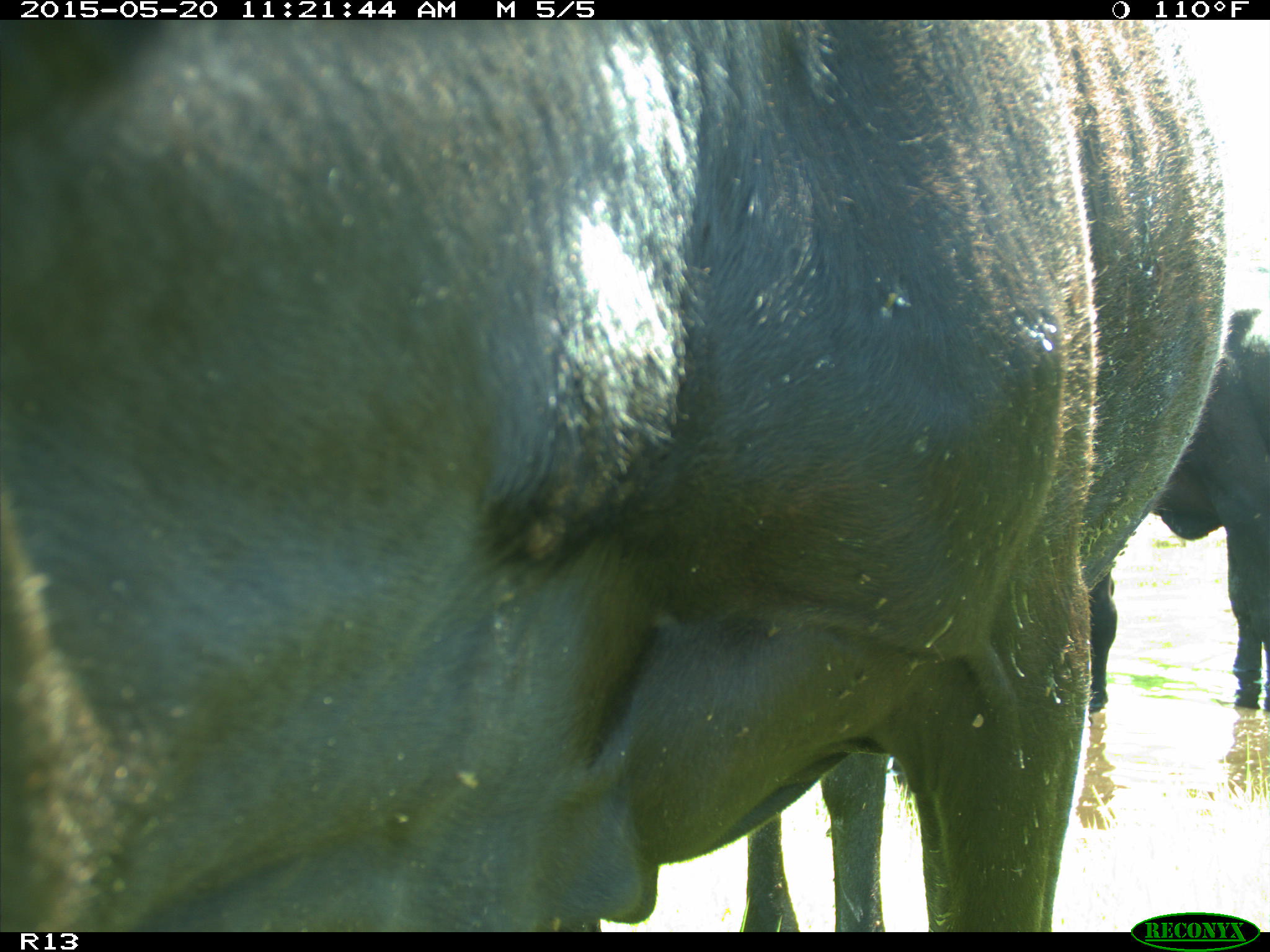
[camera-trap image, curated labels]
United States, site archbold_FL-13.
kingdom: Animalia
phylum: Chordata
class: Mammalia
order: Artiodactyla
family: Bovidae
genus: Bos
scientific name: Bos taurus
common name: domestic cow